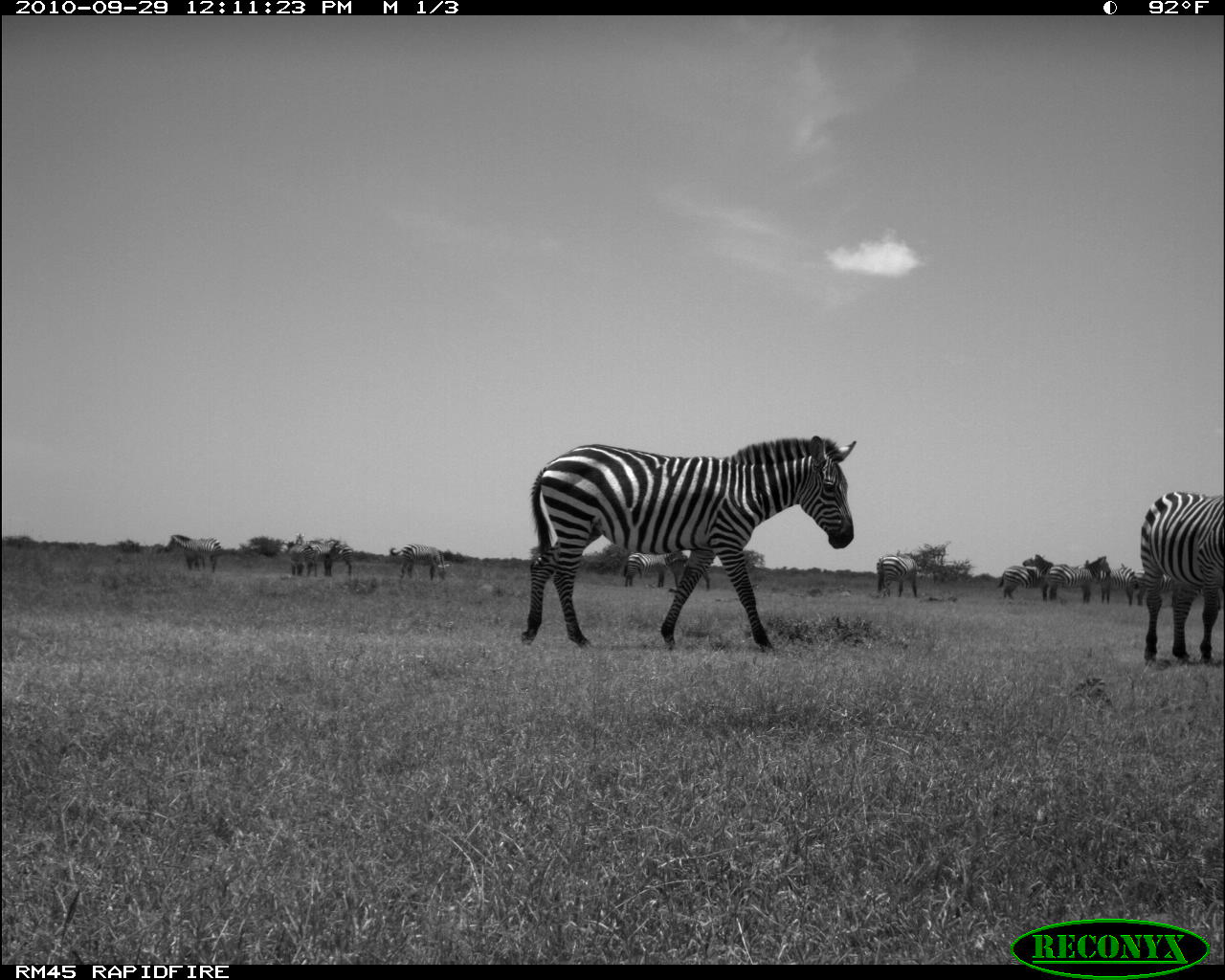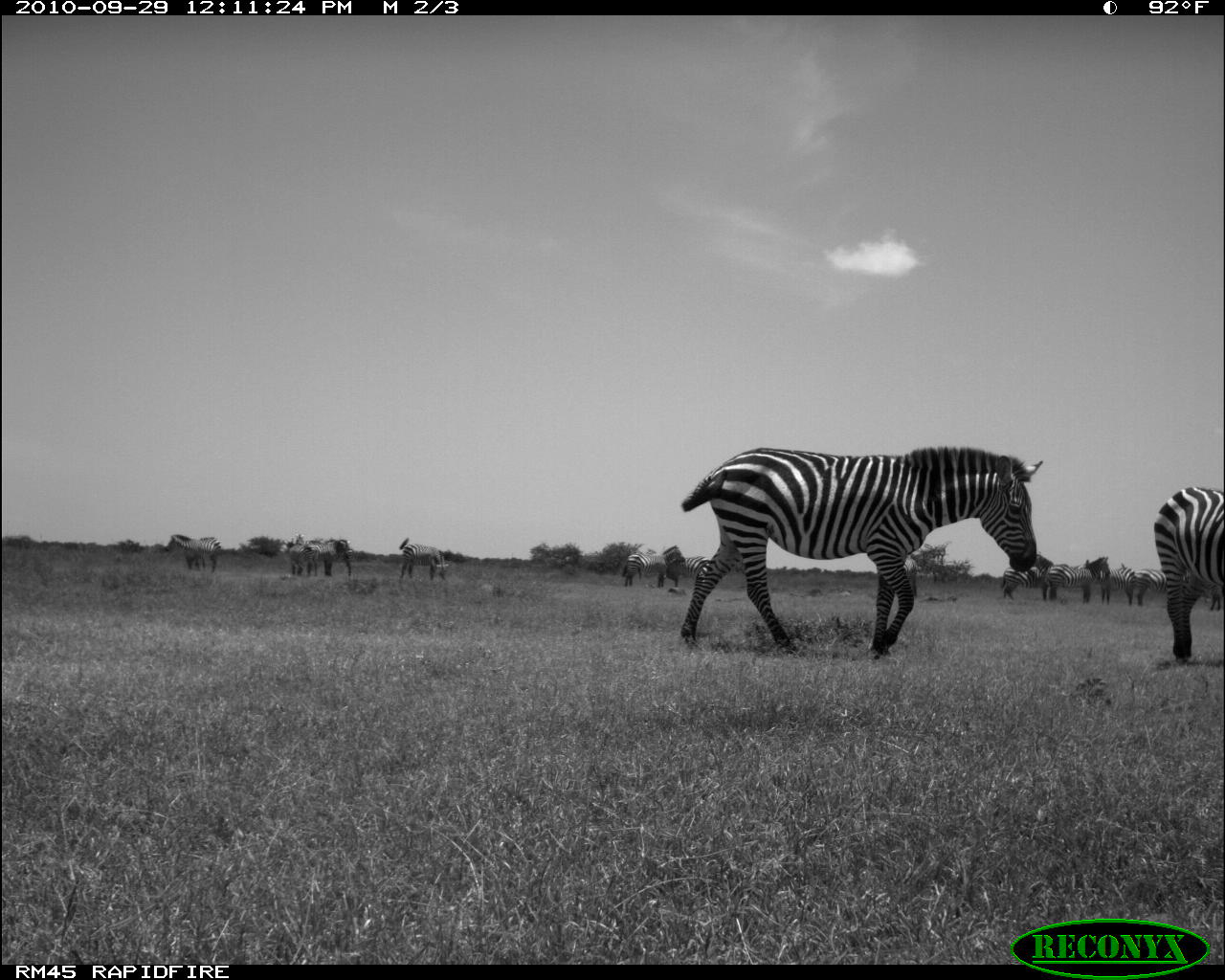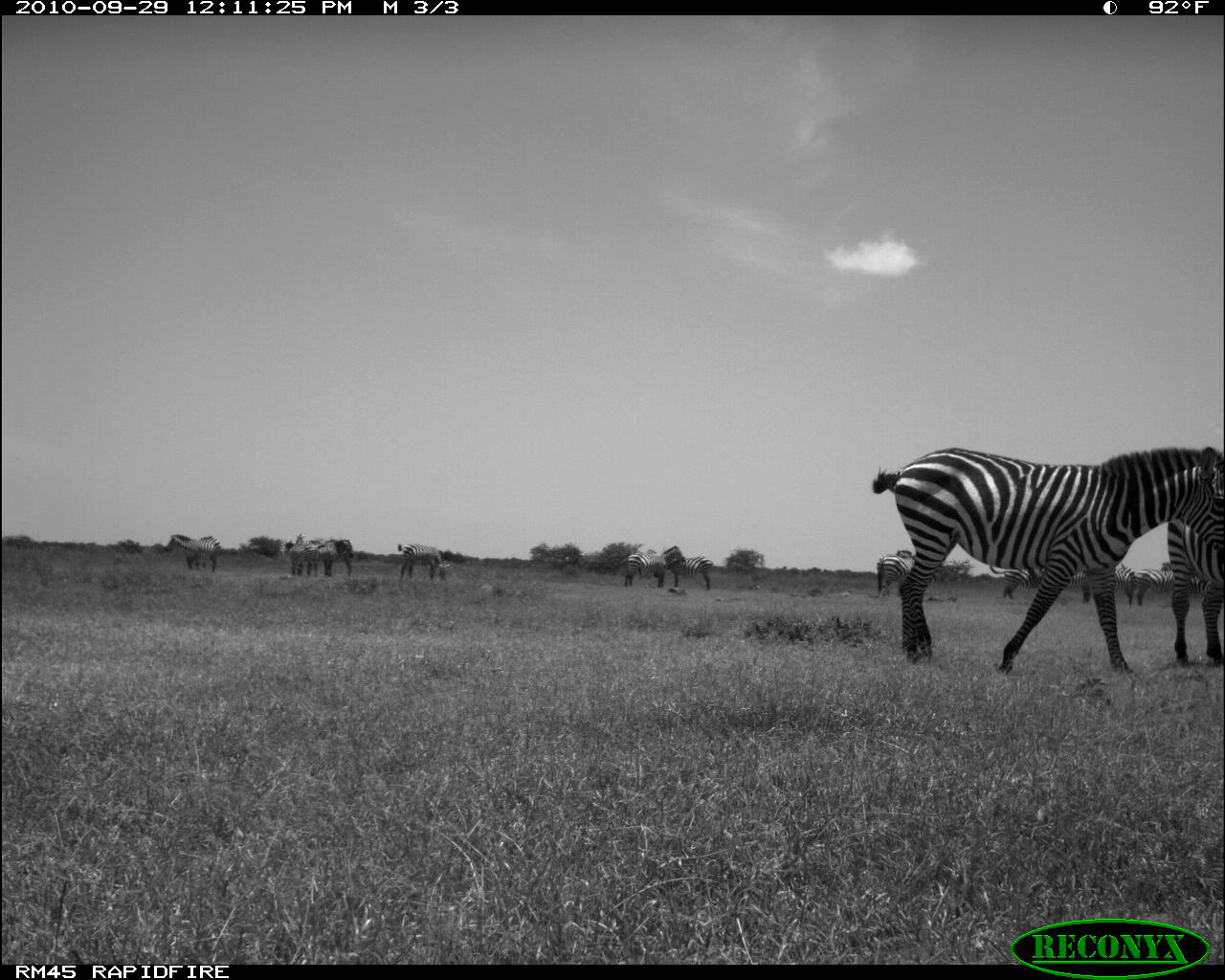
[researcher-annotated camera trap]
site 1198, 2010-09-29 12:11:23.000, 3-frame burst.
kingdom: Animalia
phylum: Chordata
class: Mammalia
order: Perissodactyla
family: Equidae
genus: Equus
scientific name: Equus quagga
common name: plains zebra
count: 13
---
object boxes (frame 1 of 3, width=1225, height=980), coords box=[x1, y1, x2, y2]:
equus quagga: box=[520, 435, 857, 654]; box=[1139, 491, 1221, 667]; box=[1047, 554, 1111, 601]; box=[622, 547, 688, 586]; box=[1119, 562, 1173, 608]; box=[1084, 558, 1134, 605]; box=[656, 550, 713, 591]; box=[164, 533, 221, 573]; box=[389, 543, 447, 582]; box=[1022, 553, 1068, 602]; box=[876, 553, 920, 598]; box=[997, 565, 1042, 599]; box=[323, 536, 355, 581]; box=[282, 540, 317, 577]; box=[307, 538, 340, 576]; box=[183, 547, 210, 570]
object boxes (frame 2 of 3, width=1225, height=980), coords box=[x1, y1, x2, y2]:
equus quagga: box=[680, 445, 1042, 657]; box=[1152, 485, 1221, 667]; box=[1046, 555, 1112, 603]; box=[621, 544, 685, 588]; box=[165, 534, 221, 574]; box=[399, 542, 447, 582]; box=[1094, 562, 1134, 605]; box=[999, 564, 1047, 599]; box=[315, 538, 353, 579]; box=[666, 555, 710, 589]; box=[279, 541, 320, 577]; box=[1134, 567, 1166, 606]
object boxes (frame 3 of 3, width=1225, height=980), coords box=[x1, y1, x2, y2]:
equus quagga: box=[868, 445, 1223, 676]; box=[1166, 509, 1222, 666]; box=[645, 549, 713, 591]; box=[624, 544, 686, 588]; box=[1066, 565, 1135, 604]; box=[165, 534, 223, 572]; box=[397, 542, 450, 581]; box=[989, 564, 1047, 599]; box=[875, 553, 919, 598]; box=[1135, 562, 1174, 606]; box=[315, 539, 354, 579]; box=[284, 541, 319, 579]